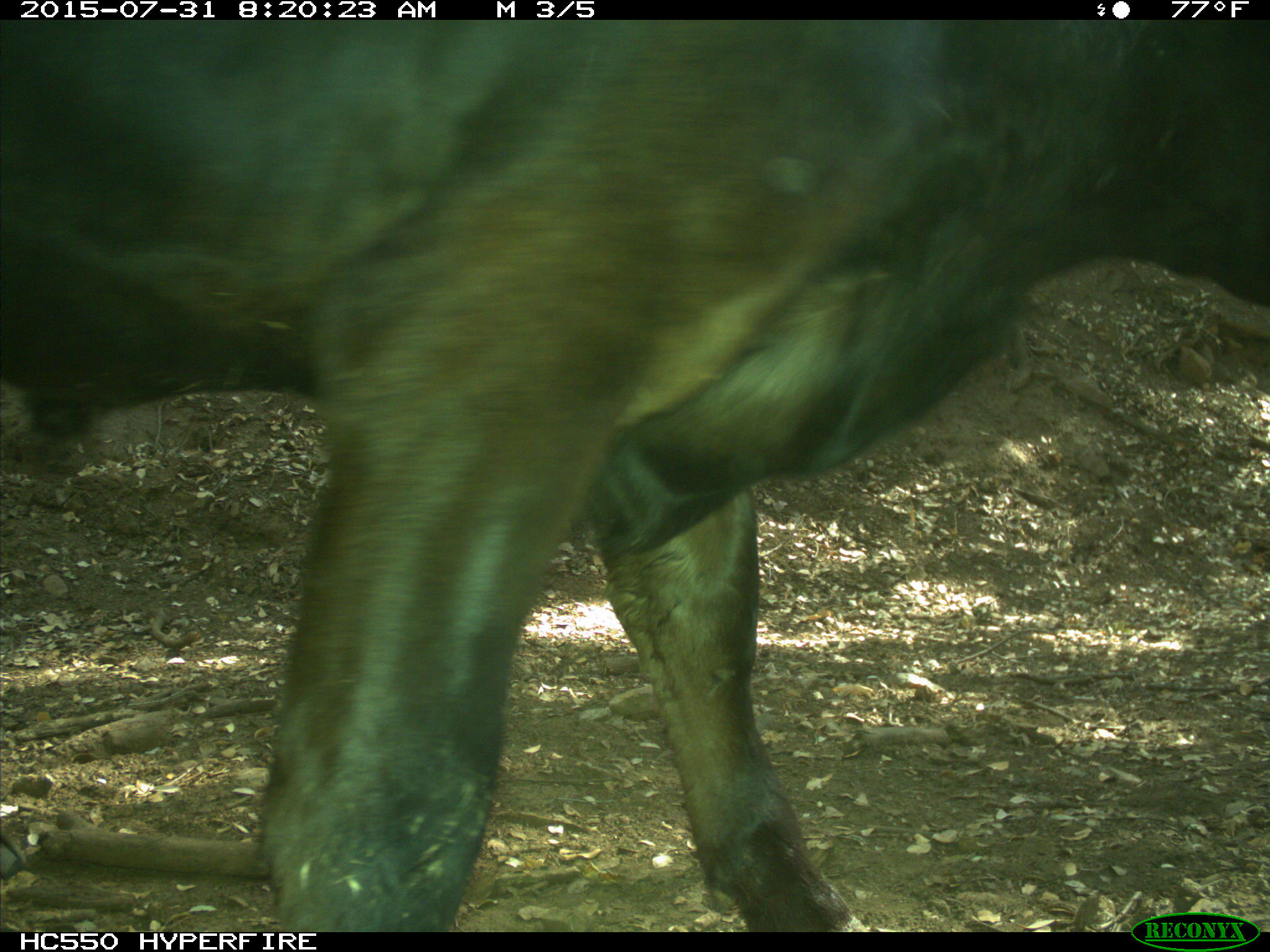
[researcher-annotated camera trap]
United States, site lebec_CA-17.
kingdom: Animalia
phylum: Chordata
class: Mammalia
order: Artiodactyla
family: Bovidae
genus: Bos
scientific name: Bos taurus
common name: domestic cow